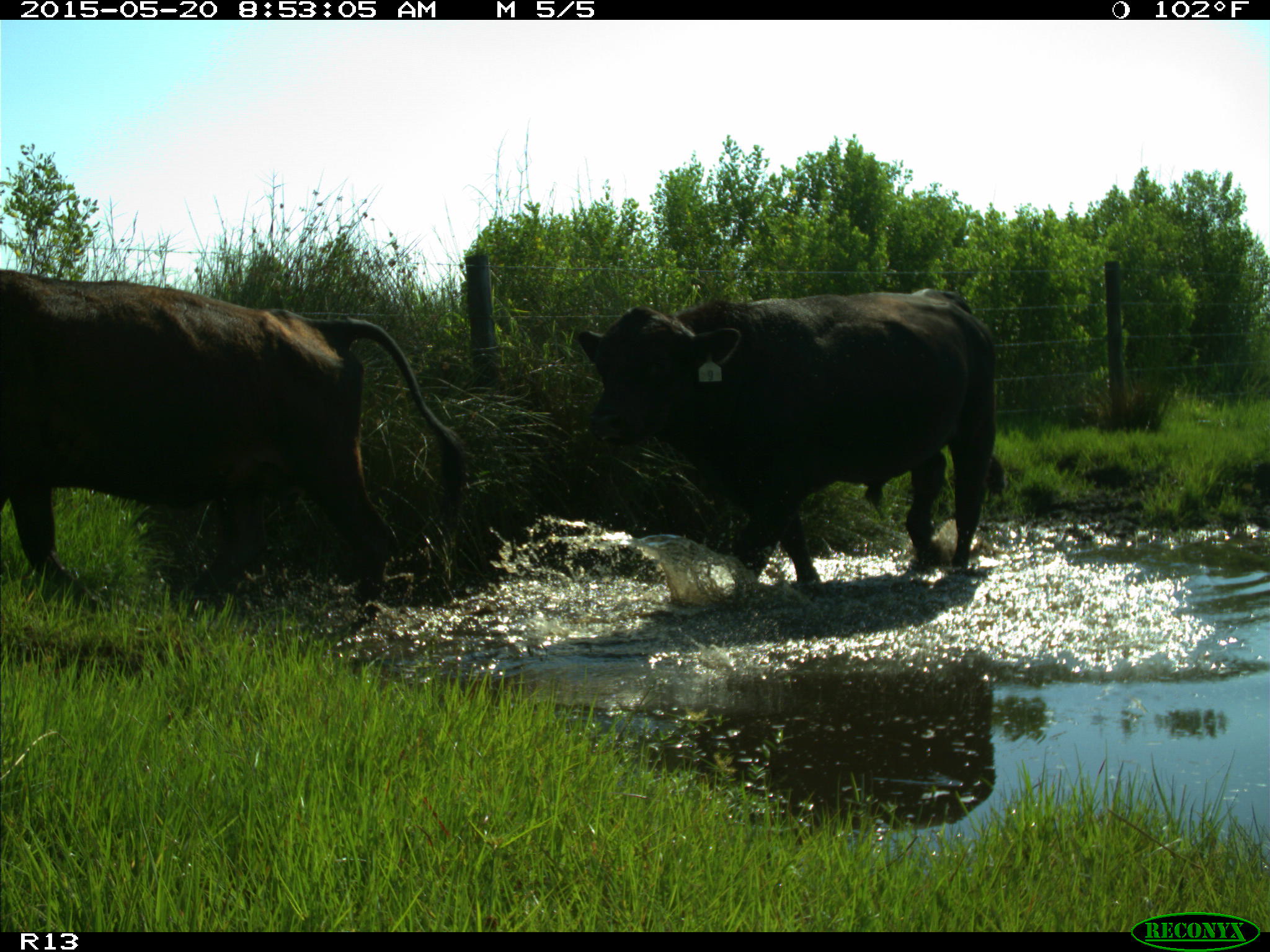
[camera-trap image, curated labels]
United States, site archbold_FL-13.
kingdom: Animalia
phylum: Chordata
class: Mammalia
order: Artiodactyla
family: Bovidae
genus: Bos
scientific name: Bos taurus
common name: domestic cow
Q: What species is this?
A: Bos taurus (domestic cow).